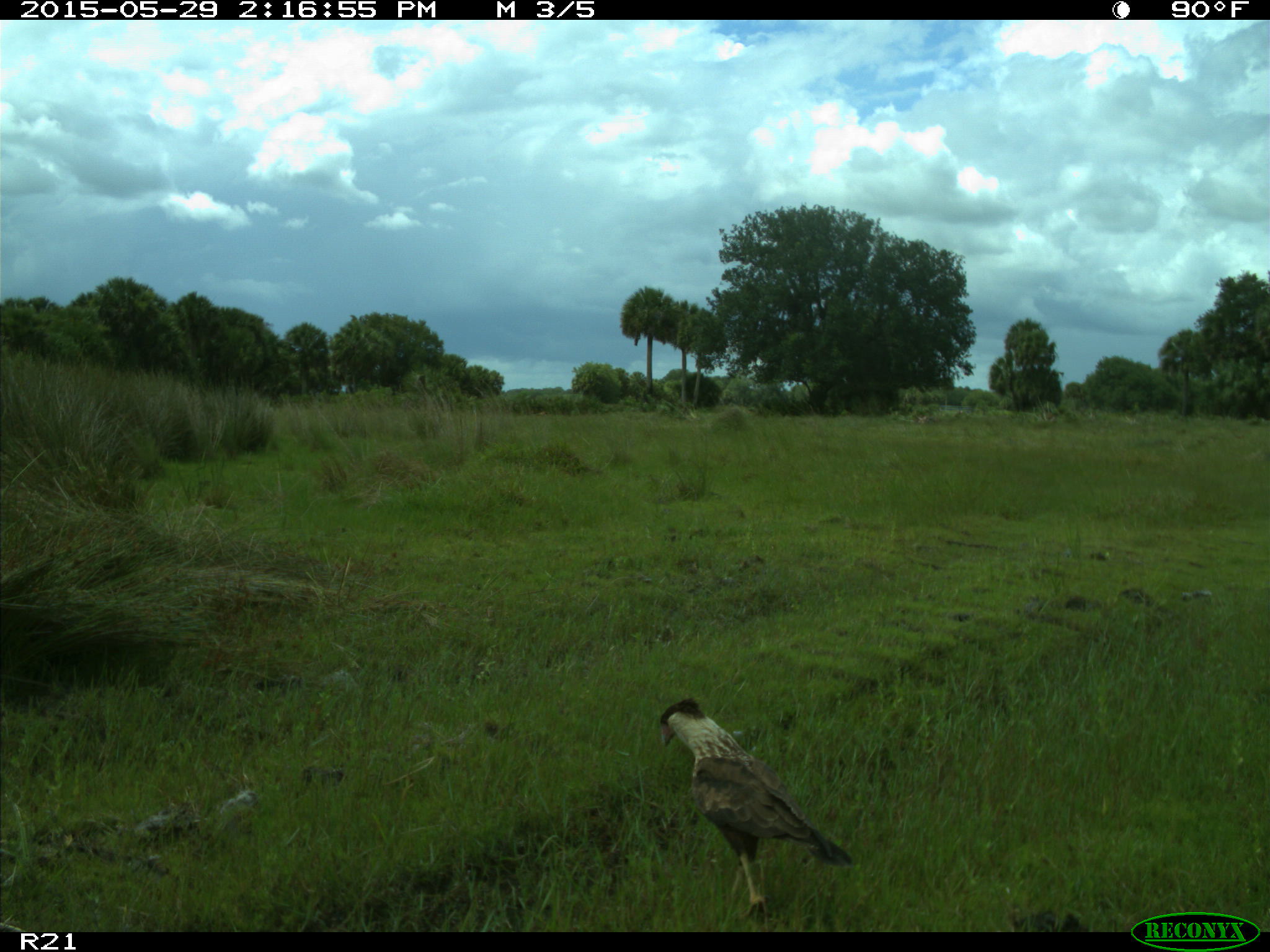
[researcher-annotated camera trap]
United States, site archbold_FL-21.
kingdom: Animalia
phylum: Chordata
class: Aves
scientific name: Aves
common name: birds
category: unidentified bird